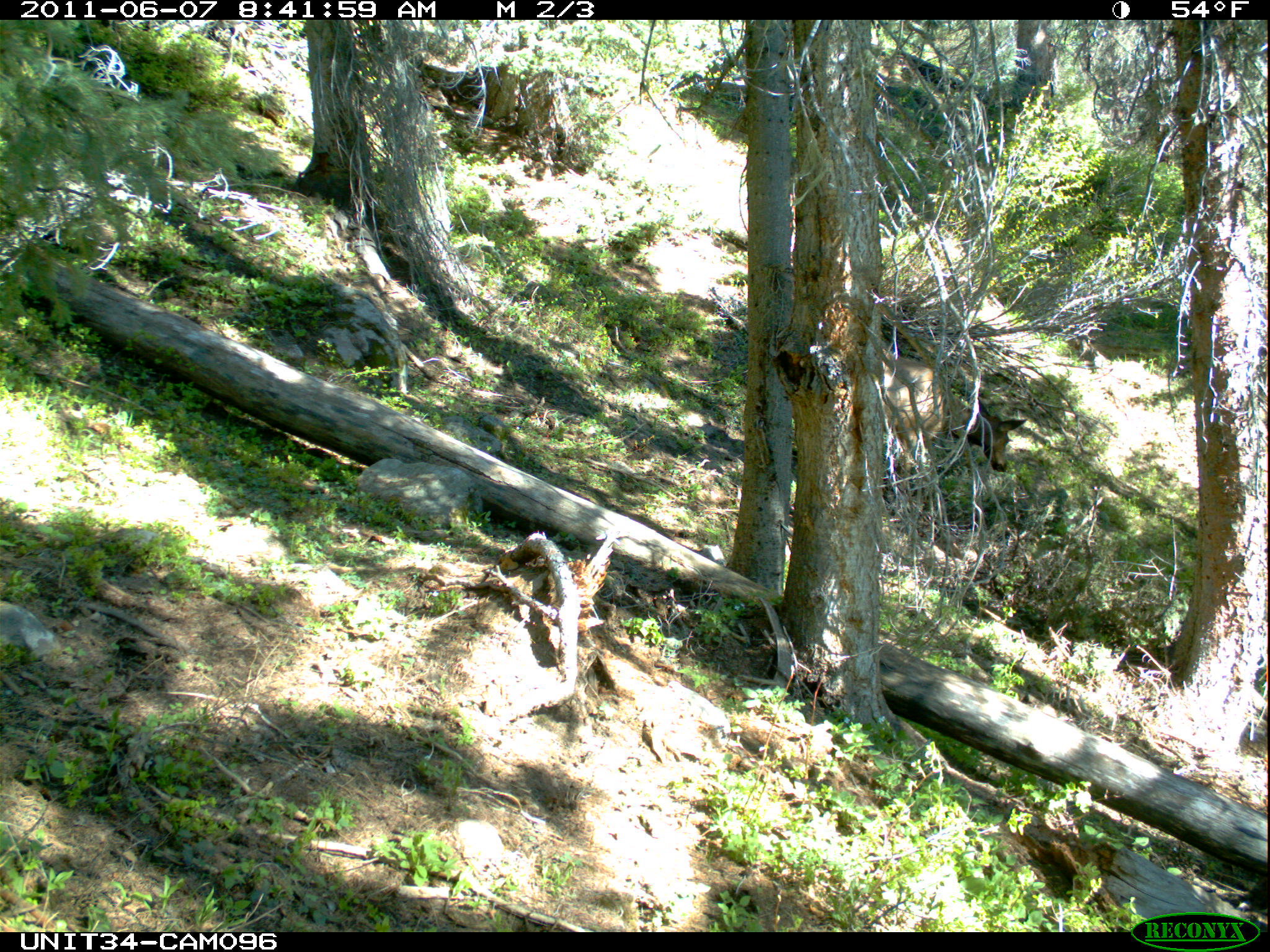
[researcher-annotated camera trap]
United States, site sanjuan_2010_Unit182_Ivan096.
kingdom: Animalia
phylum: Chordata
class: Mammalia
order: Artiodactyla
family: Cervidae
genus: Cervus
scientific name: Cervus elaphus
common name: red deer